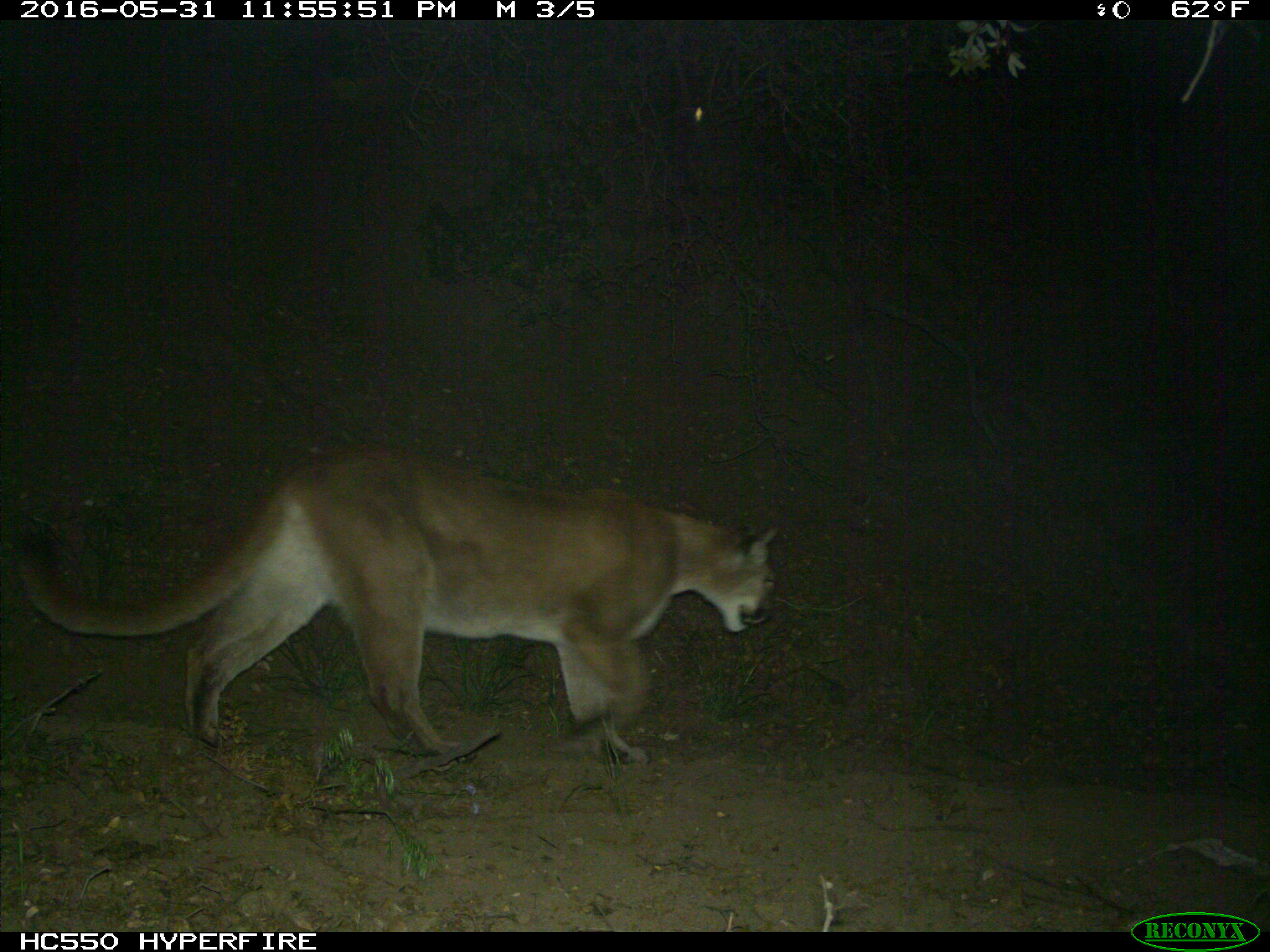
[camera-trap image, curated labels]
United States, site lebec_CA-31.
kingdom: Animalia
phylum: Chordata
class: Mammalia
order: Carnivora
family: Felidae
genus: Puma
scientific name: Puma concolor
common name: mountain lion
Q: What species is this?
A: Puma concolor (mountain lion).